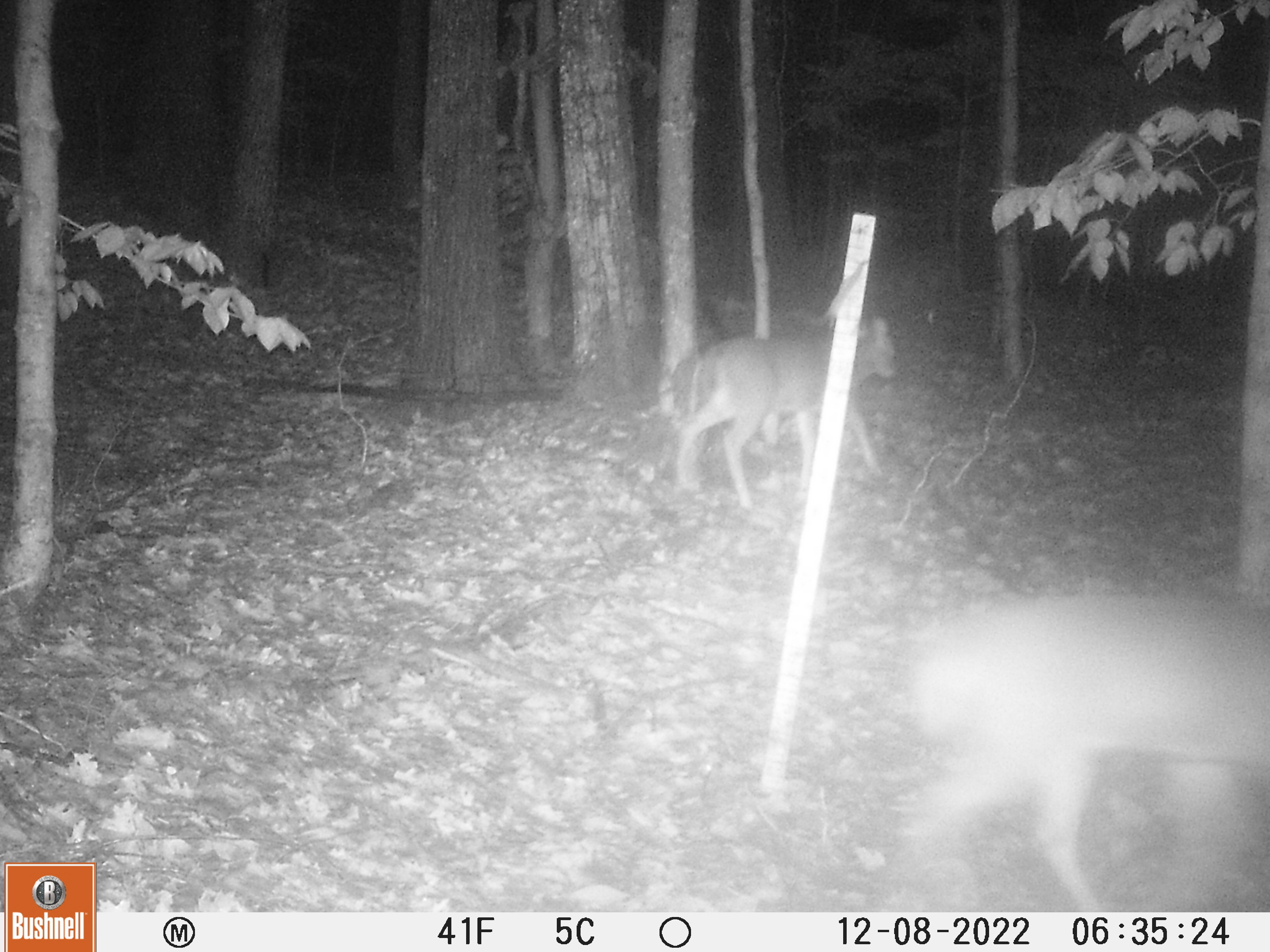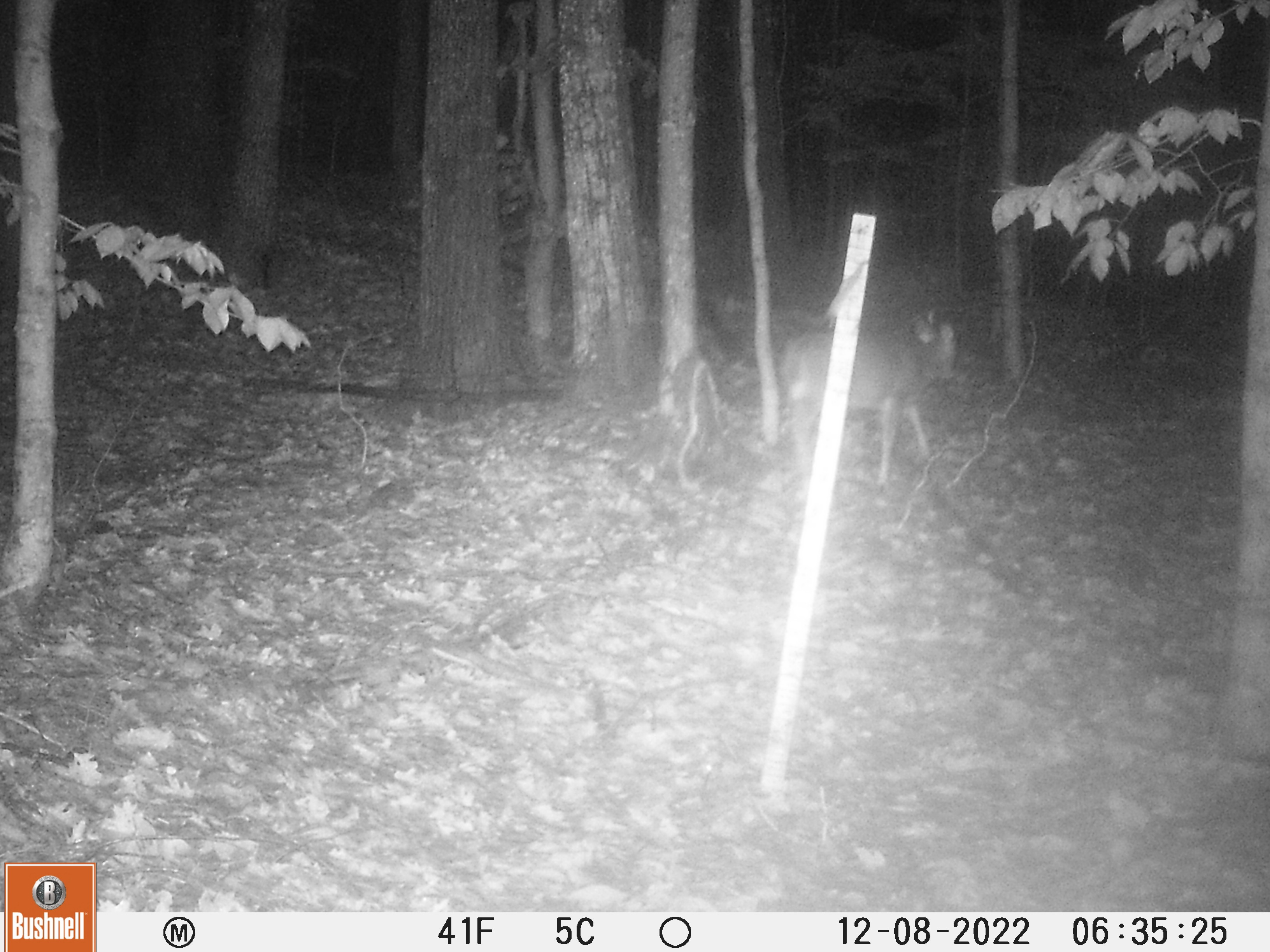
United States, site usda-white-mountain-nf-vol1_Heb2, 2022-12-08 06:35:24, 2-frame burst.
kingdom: Animalia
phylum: Chordata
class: Mammalia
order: Artiodactyla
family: Cervidae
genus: Odocoileus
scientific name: Odocoileus virginianus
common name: white-tailed deer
White-tailed deer (Odocoileus virginianus).